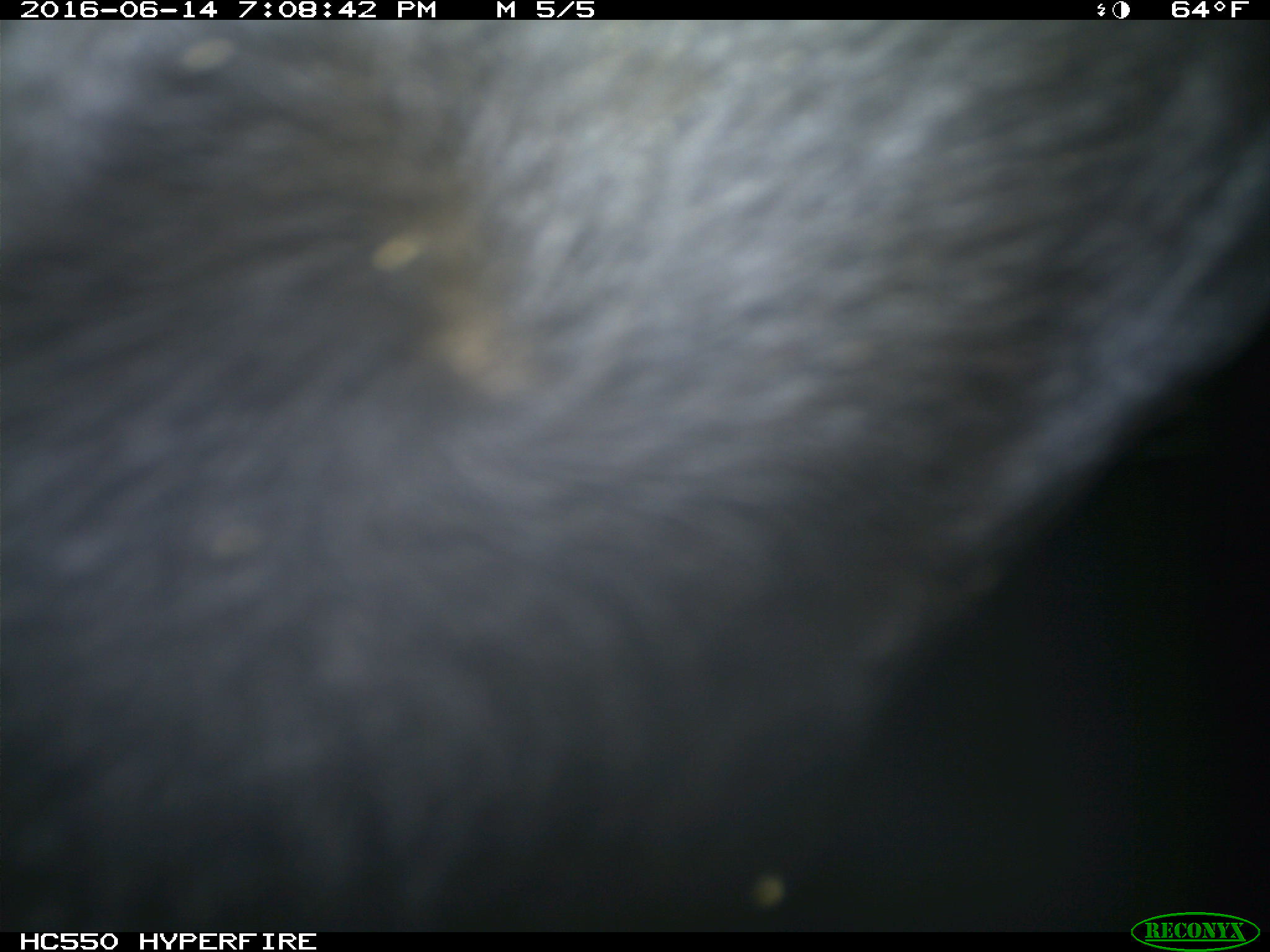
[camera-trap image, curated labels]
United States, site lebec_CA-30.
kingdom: Animalia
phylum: Chordata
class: Mammalia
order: Artiodactyla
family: Bovidae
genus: Bos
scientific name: Bos taurus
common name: domestic cow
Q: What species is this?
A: Bos taurus (domestic cow).